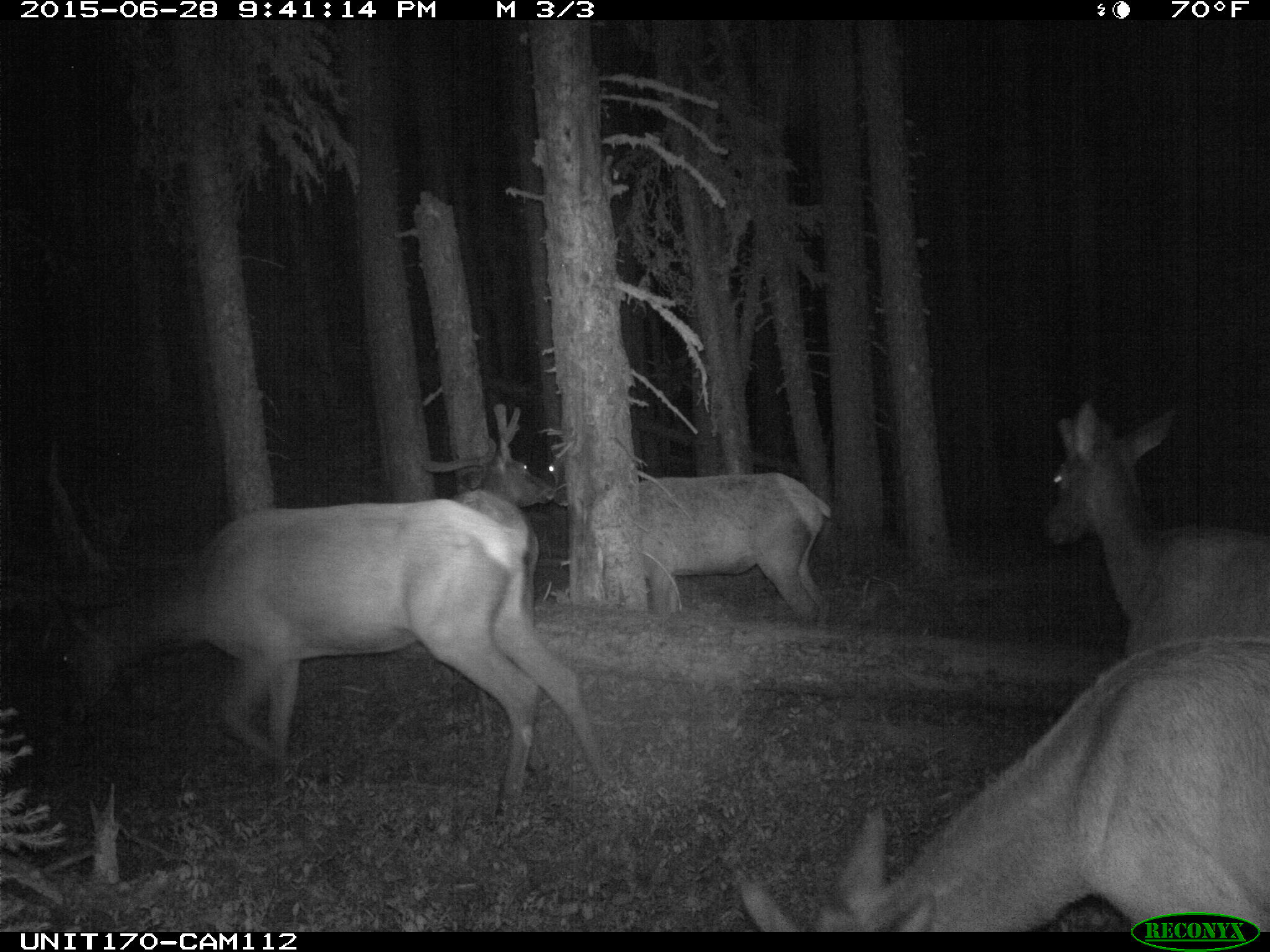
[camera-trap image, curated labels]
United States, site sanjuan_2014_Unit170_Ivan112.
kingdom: Animalia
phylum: Chordata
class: Mammalia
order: Artiodactyla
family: Cervidae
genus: Cervus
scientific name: Cervus elaphus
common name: red deer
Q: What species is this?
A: Cervus elaphus (red deer).